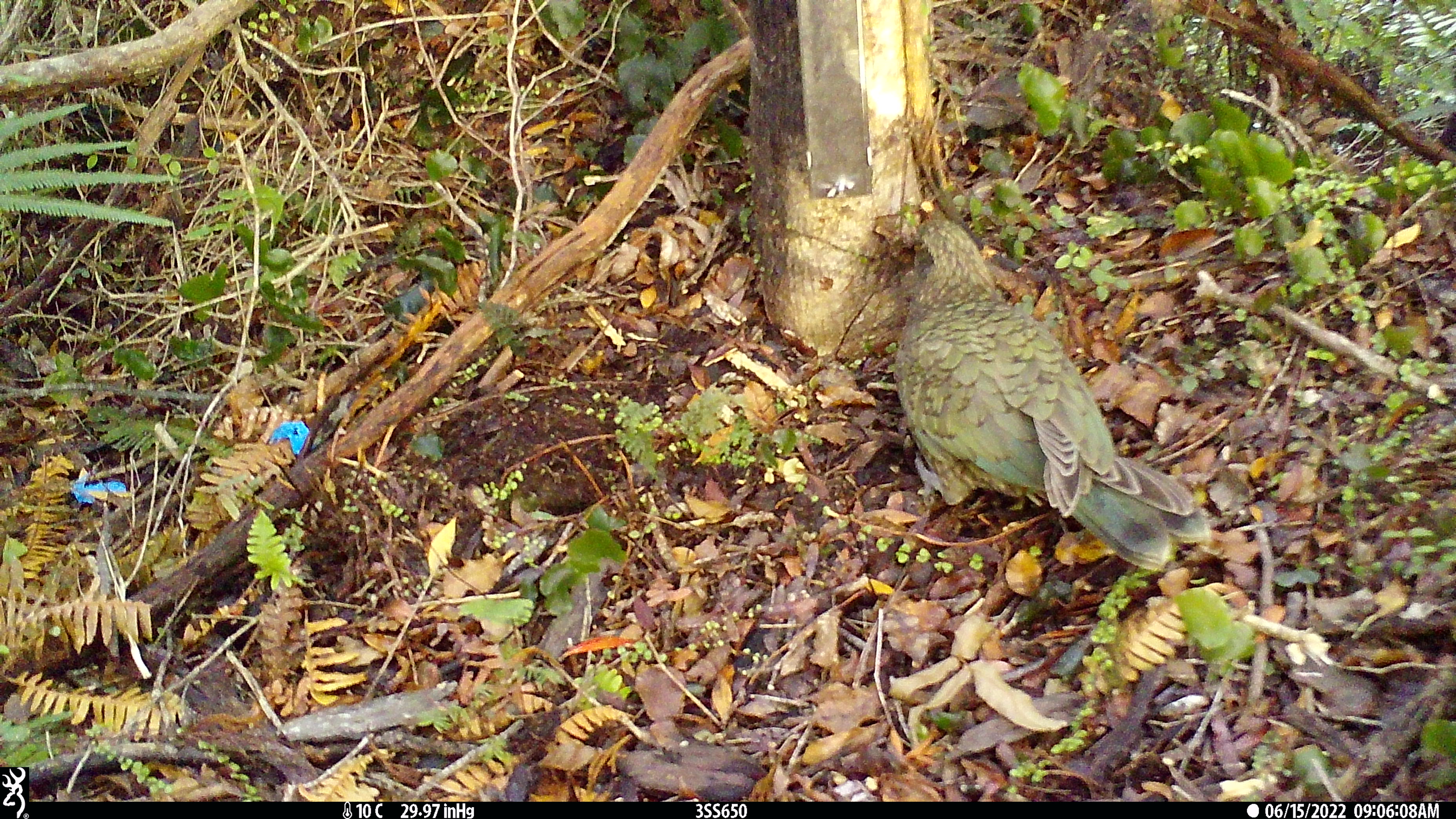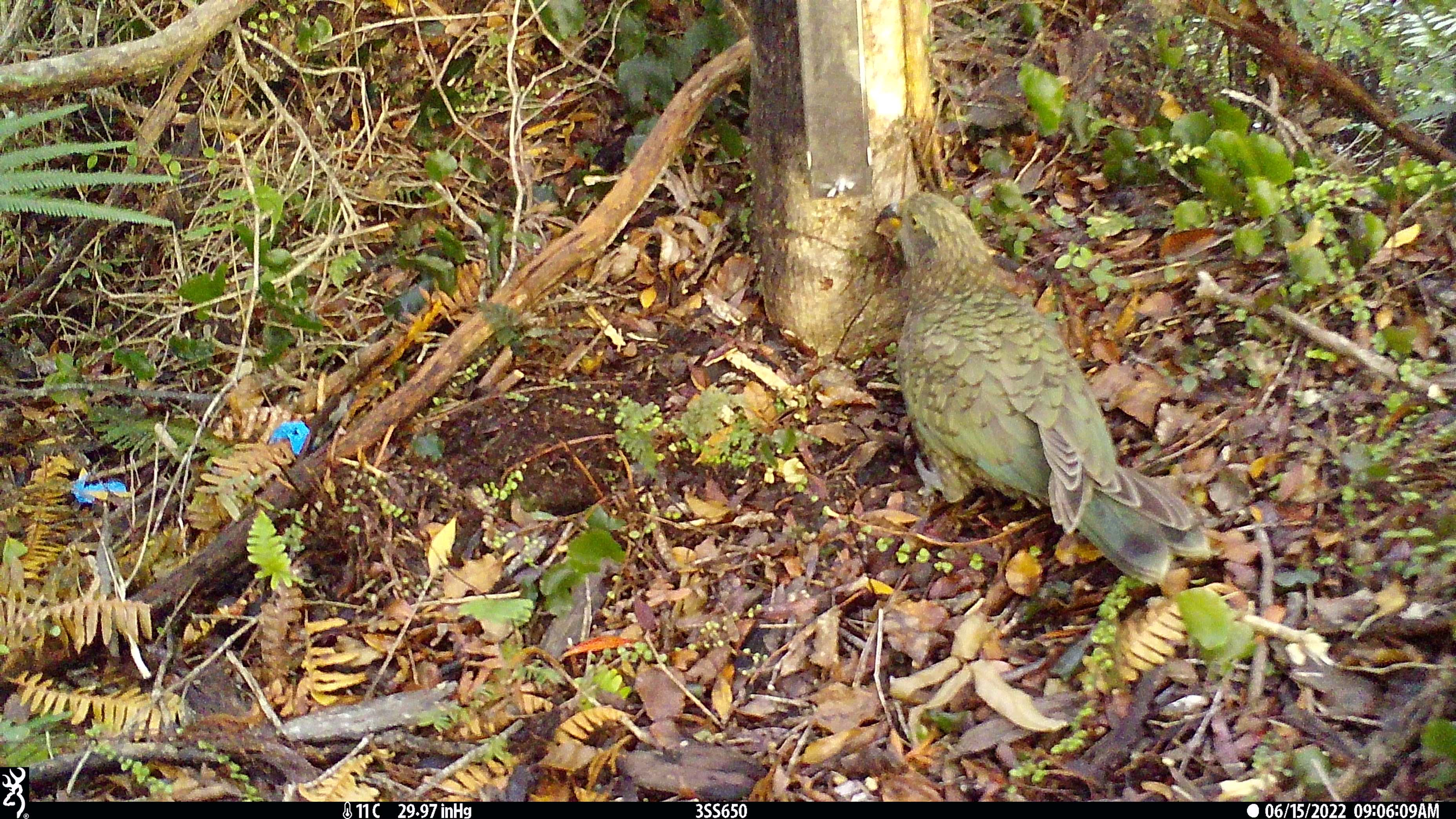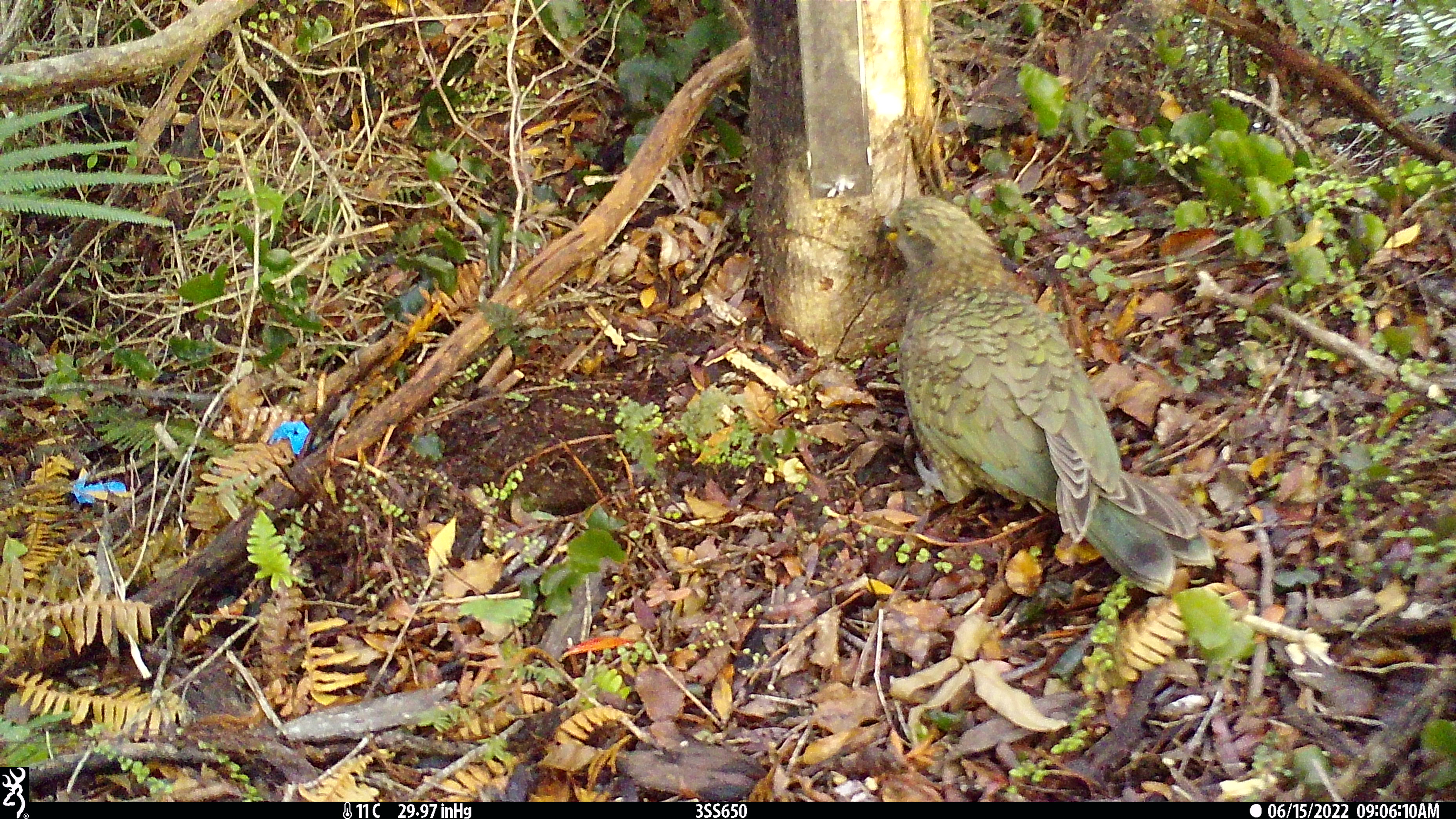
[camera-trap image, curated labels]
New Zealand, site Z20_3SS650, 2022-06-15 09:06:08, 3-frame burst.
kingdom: Animalia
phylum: Chordata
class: Aves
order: Psittaciformes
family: Strigopidae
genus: Nestor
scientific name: Nestor notabilis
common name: kea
Kea (Nestor notabilis).